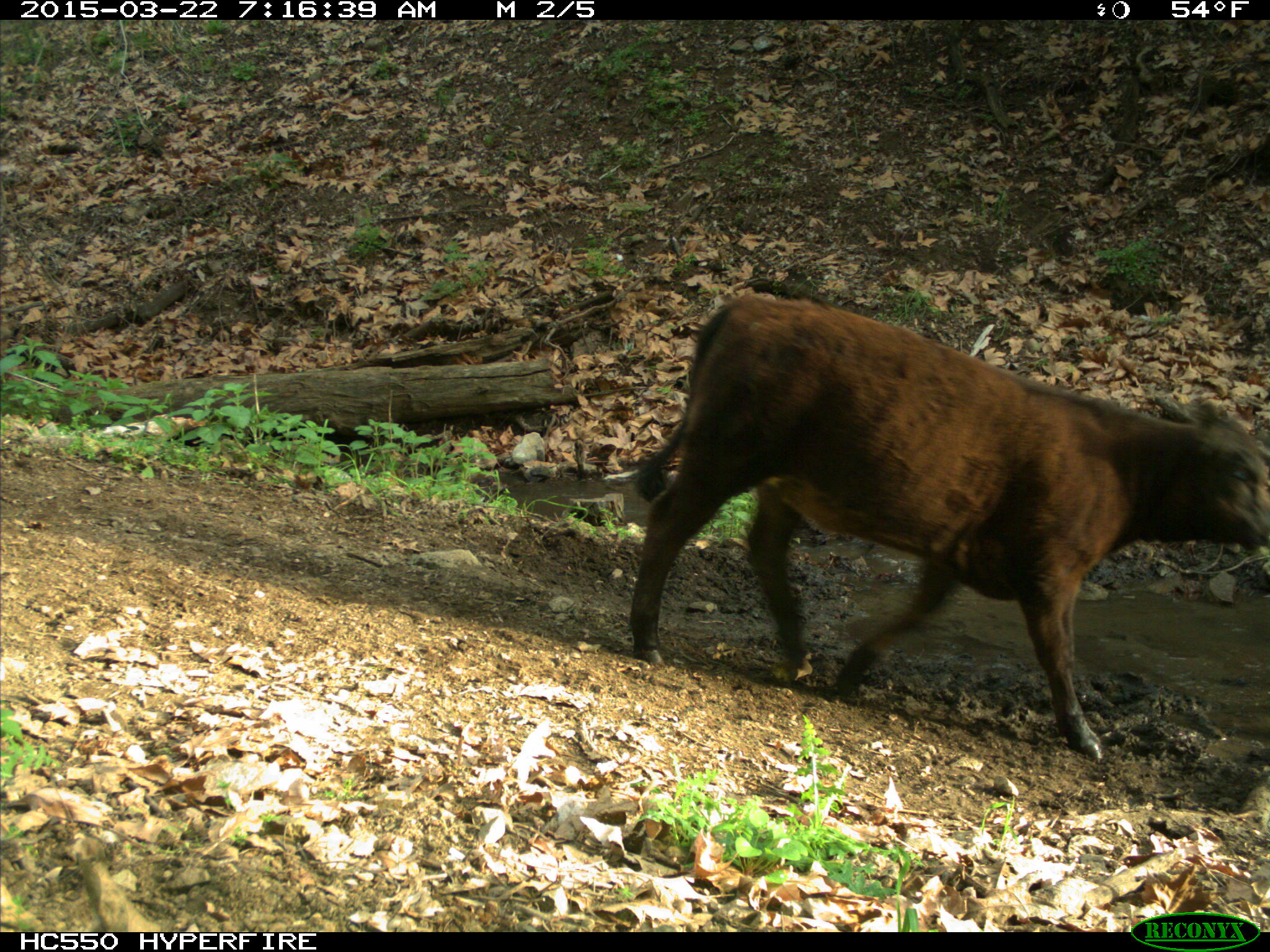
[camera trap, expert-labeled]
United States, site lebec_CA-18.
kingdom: Animalia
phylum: Chordata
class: Mammalia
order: Artiodactyla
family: Bovidae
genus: Bos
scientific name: Bos taurus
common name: domestic cow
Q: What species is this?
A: Bos taurus (domestic cow).